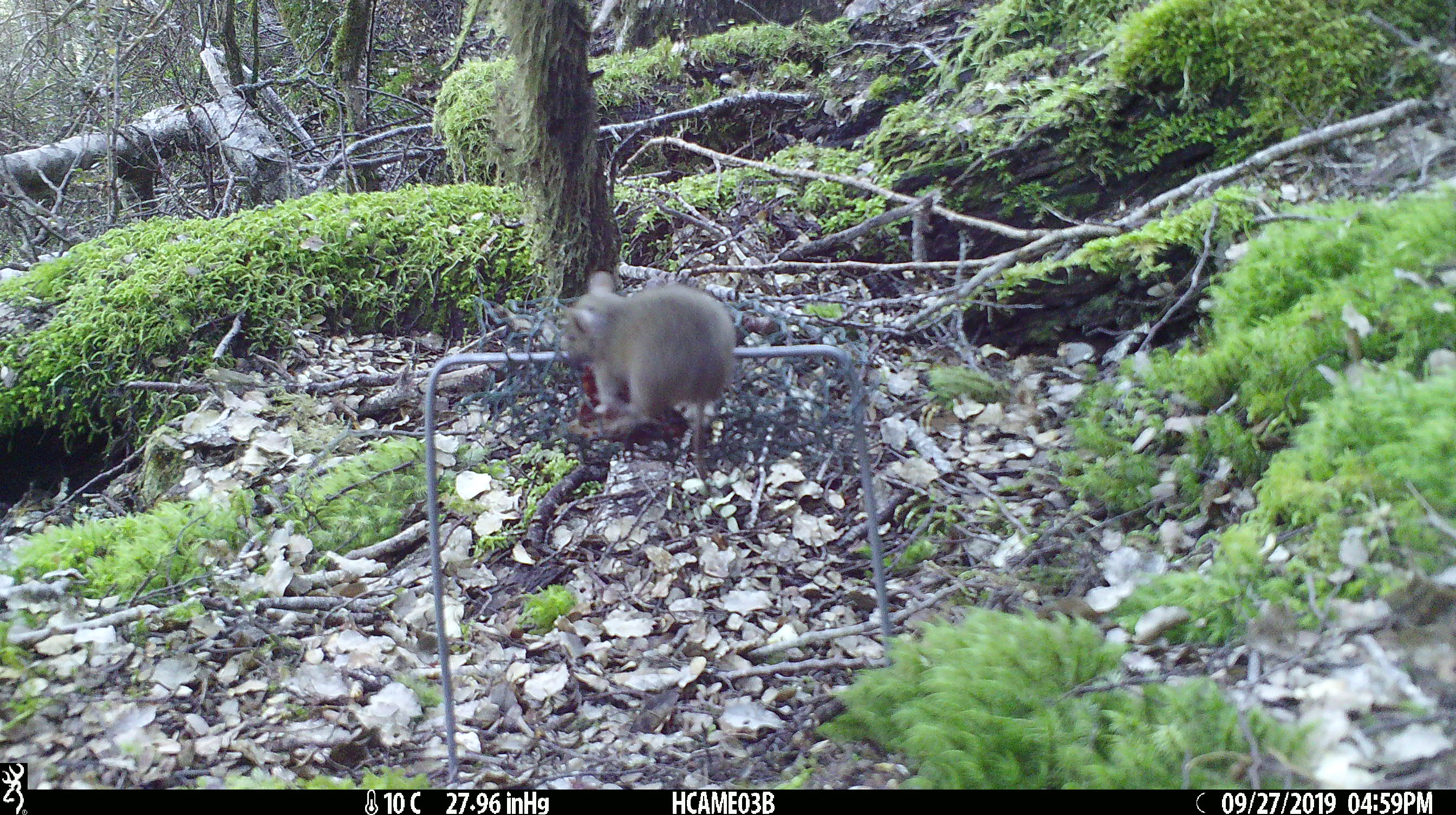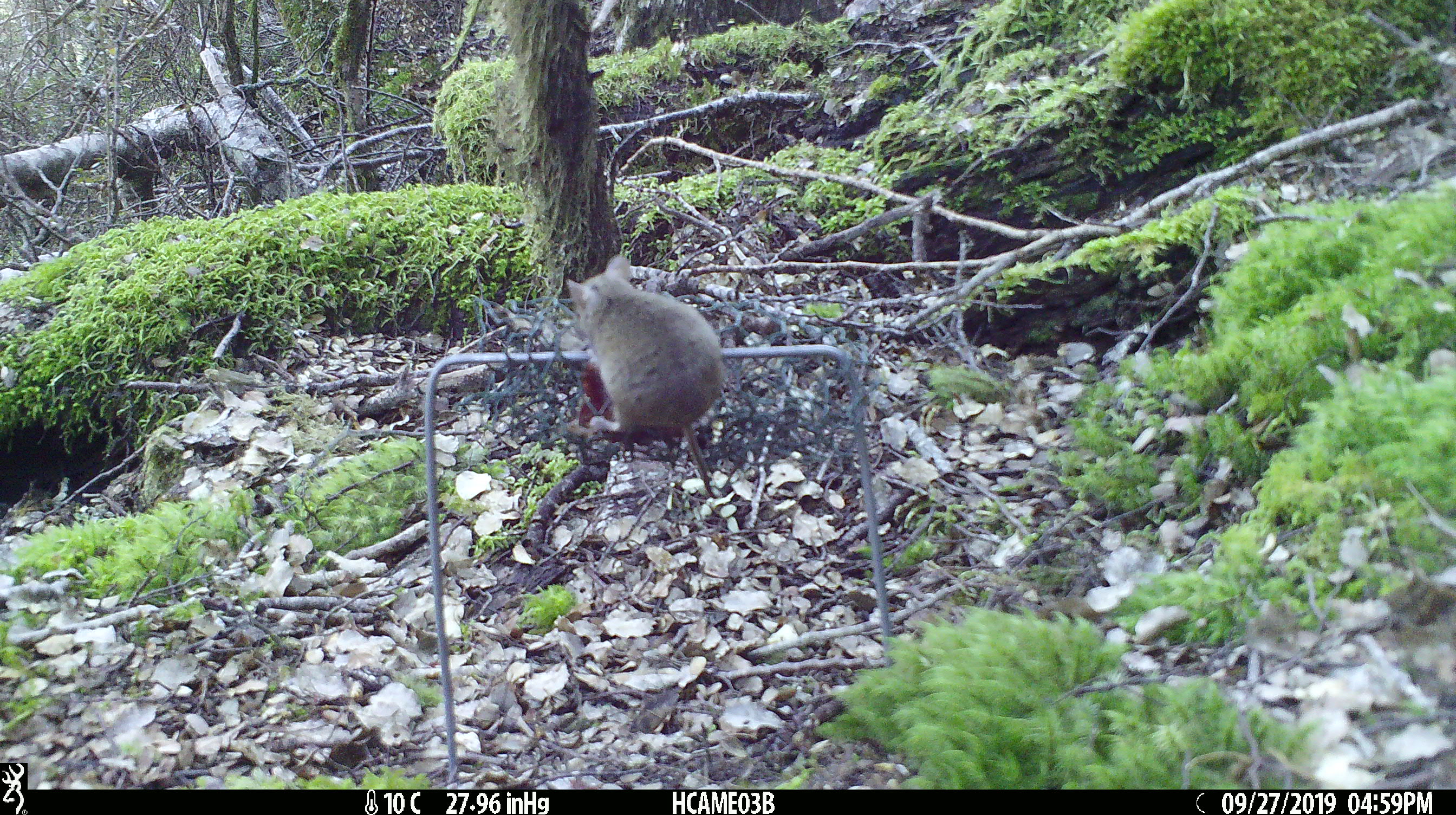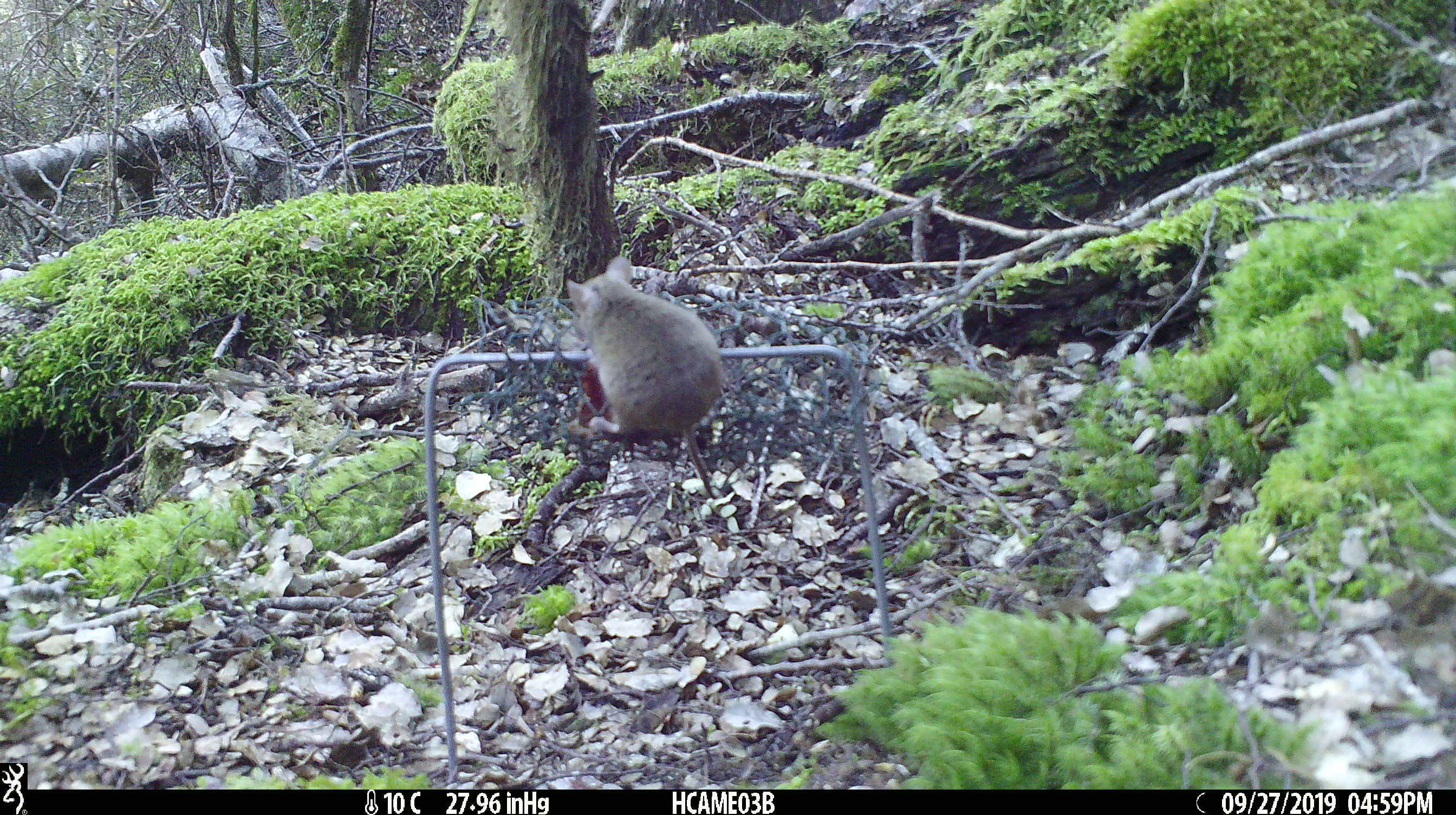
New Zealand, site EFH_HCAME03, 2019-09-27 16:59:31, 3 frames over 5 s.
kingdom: Animalia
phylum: Chordata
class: Mammalia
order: Rodentia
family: Muridae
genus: Mus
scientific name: Mus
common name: mouse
Mouse (Mus).